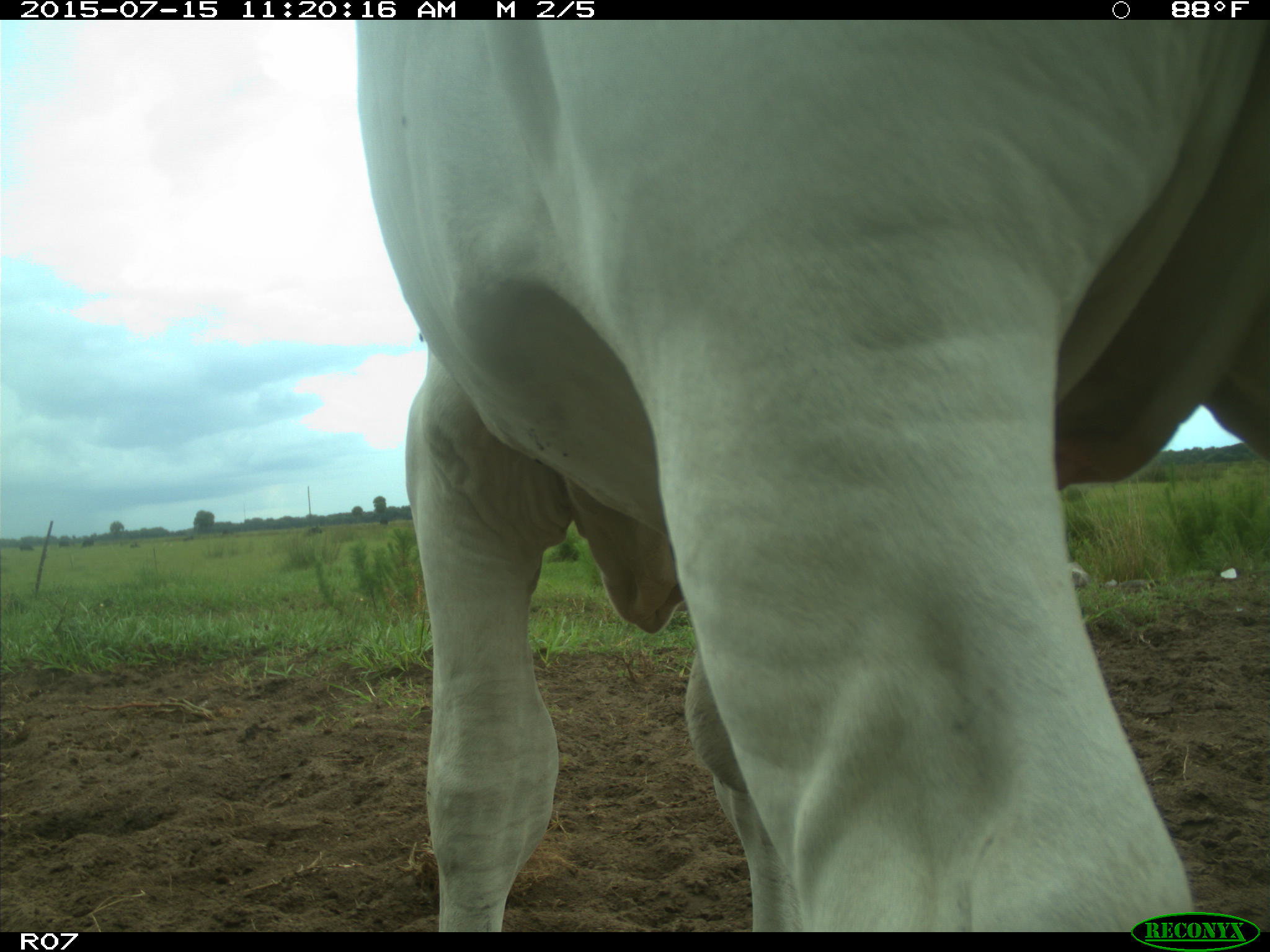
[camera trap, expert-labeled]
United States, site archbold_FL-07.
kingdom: Animalia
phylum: Chordata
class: Mammalia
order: Artiodactyla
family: Bovidae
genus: Bos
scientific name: Bos taurus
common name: domestic cow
Bos taurus (domestic cow).